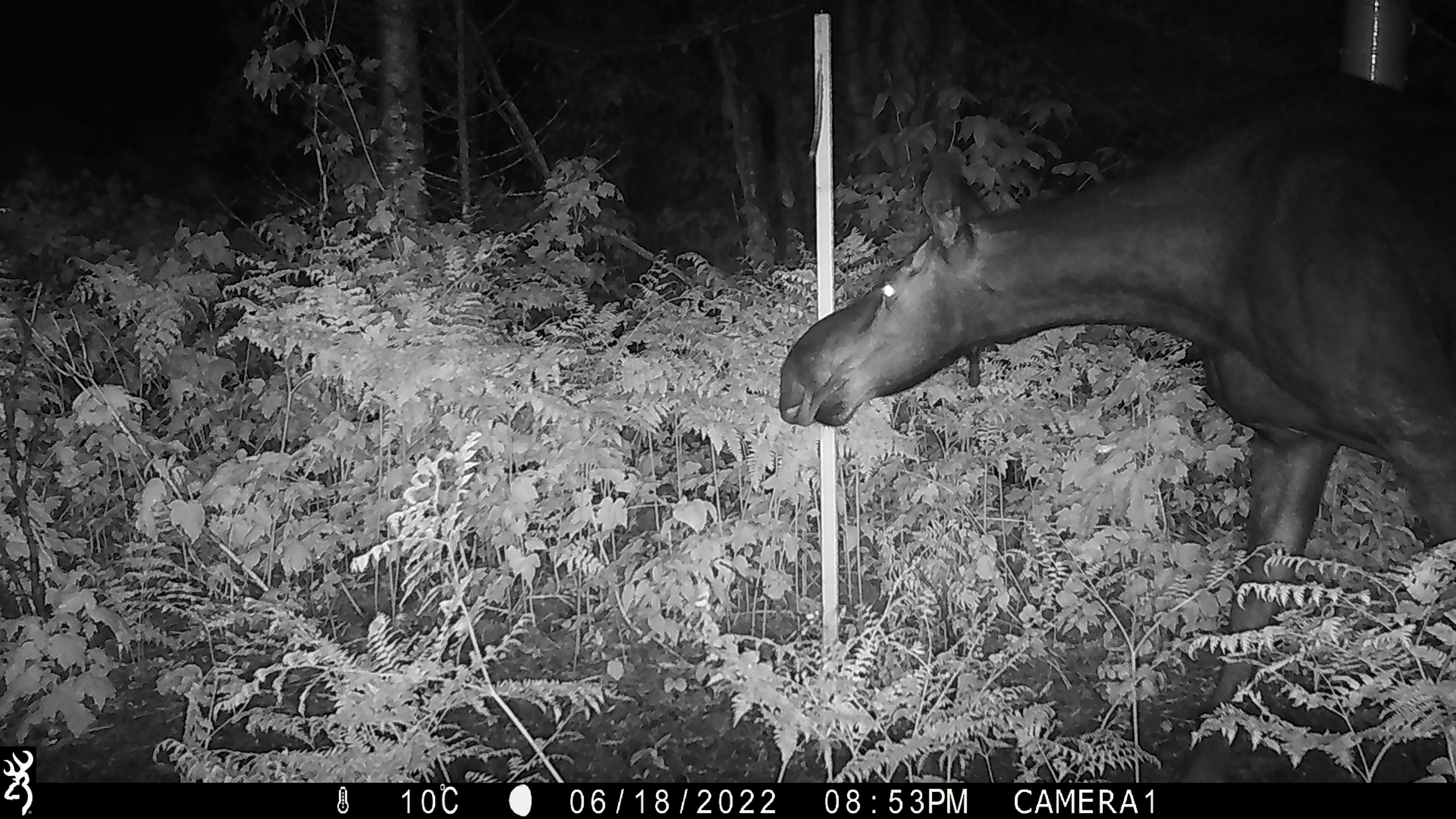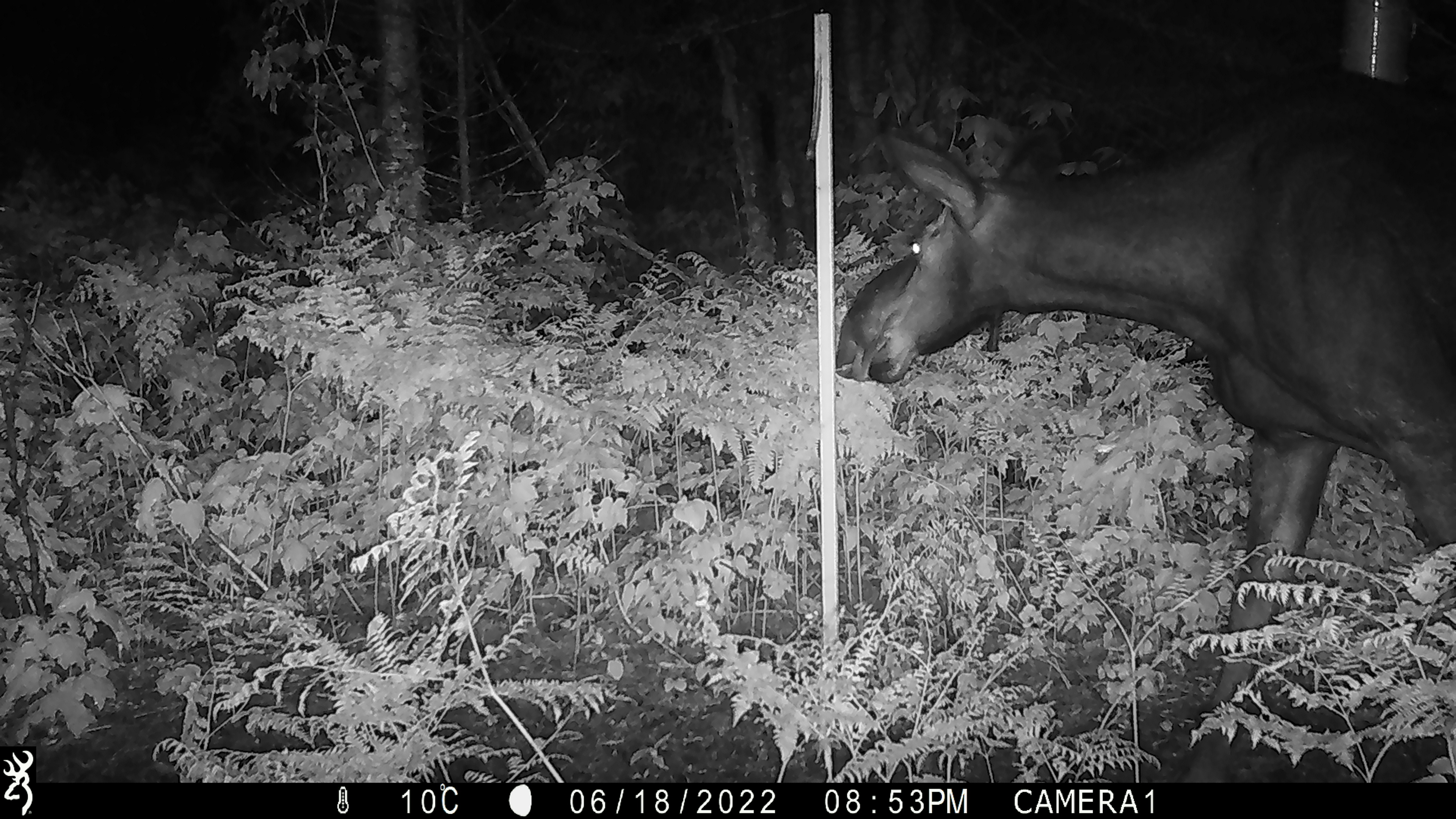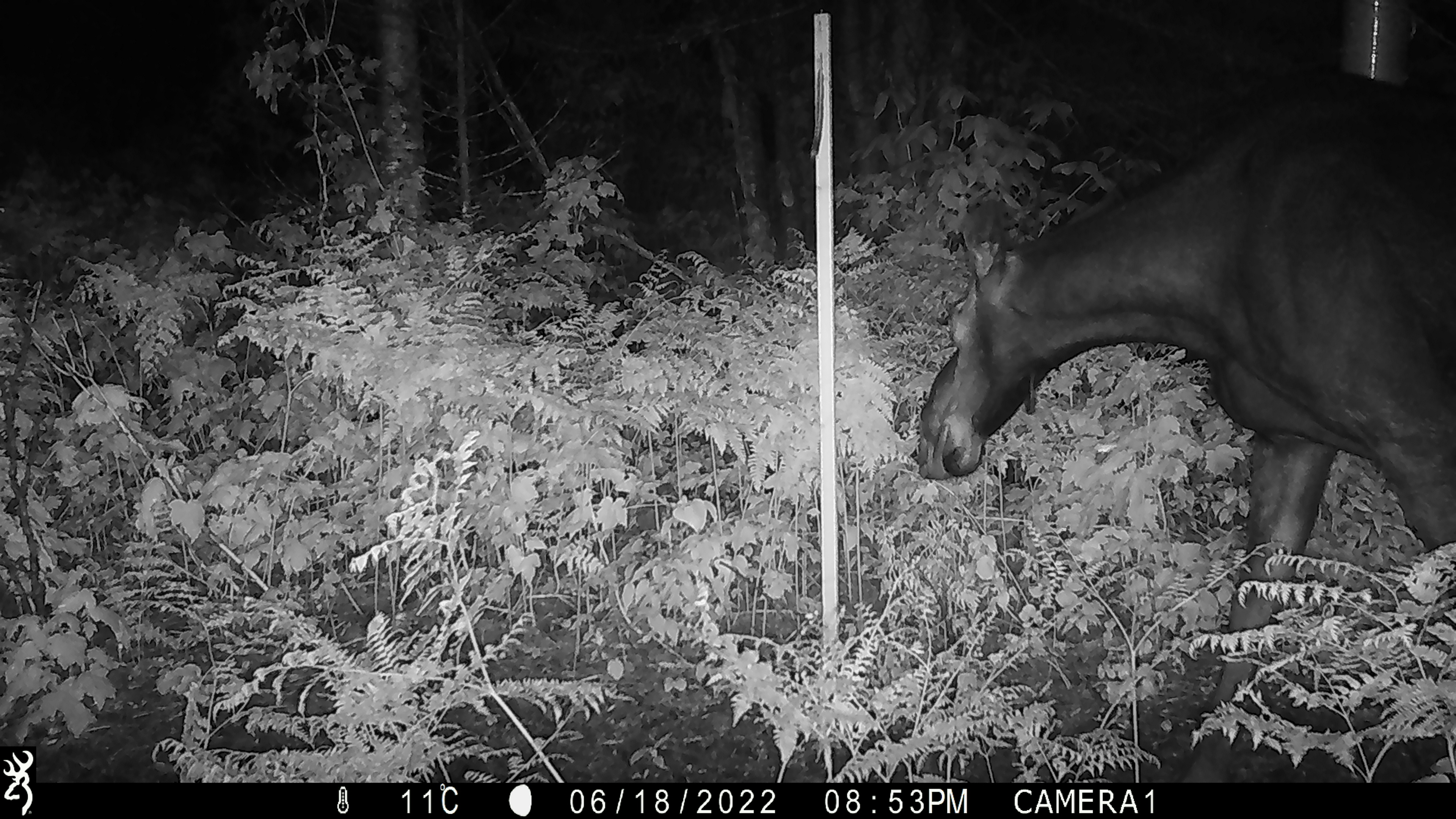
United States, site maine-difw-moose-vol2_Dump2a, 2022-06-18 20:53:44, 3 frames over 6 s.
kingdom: Animalia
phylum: Chordata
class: Mammalia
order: Artiodactyla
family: Cervidae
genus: Alces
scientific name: Alces alces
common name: moose